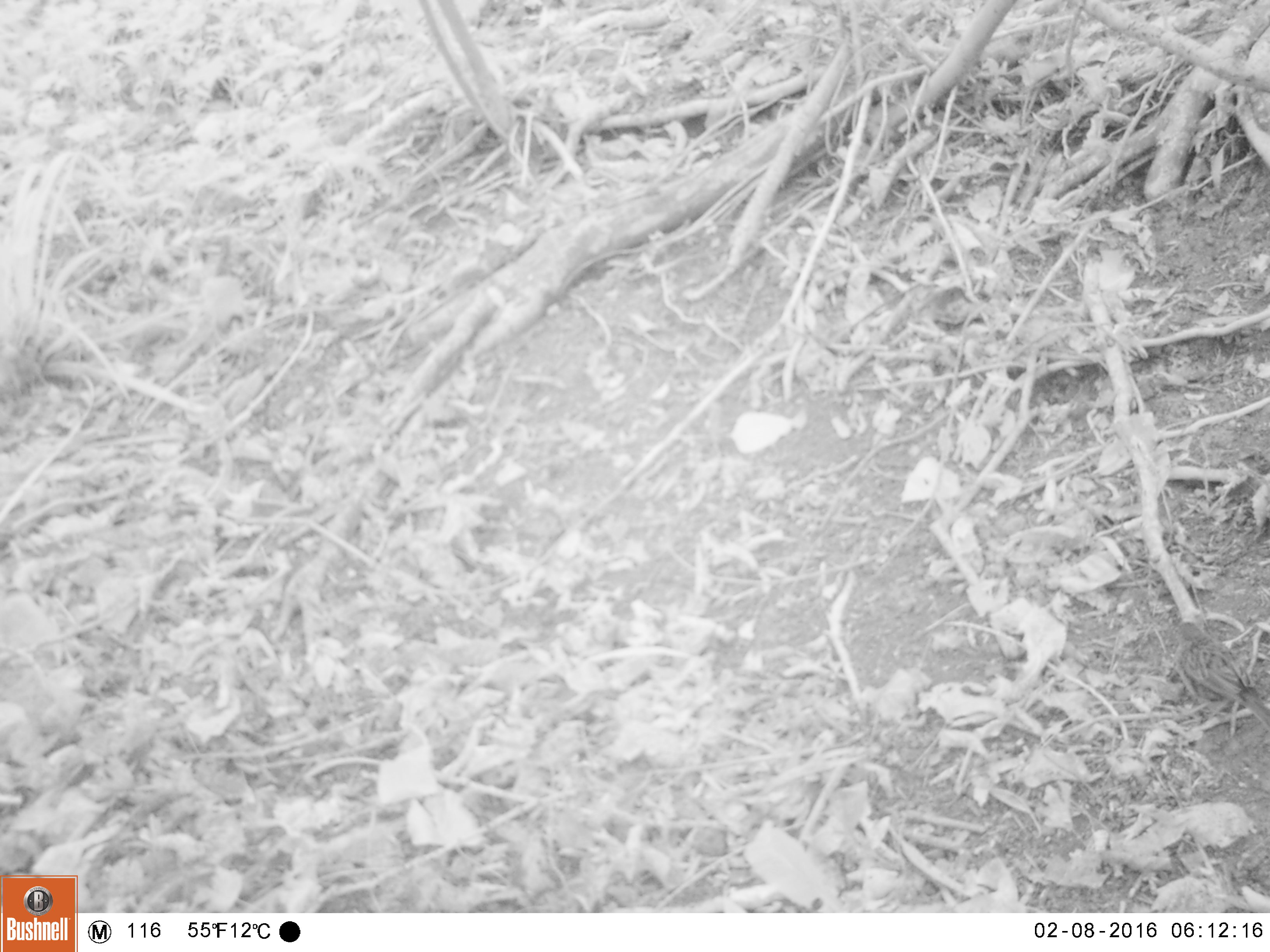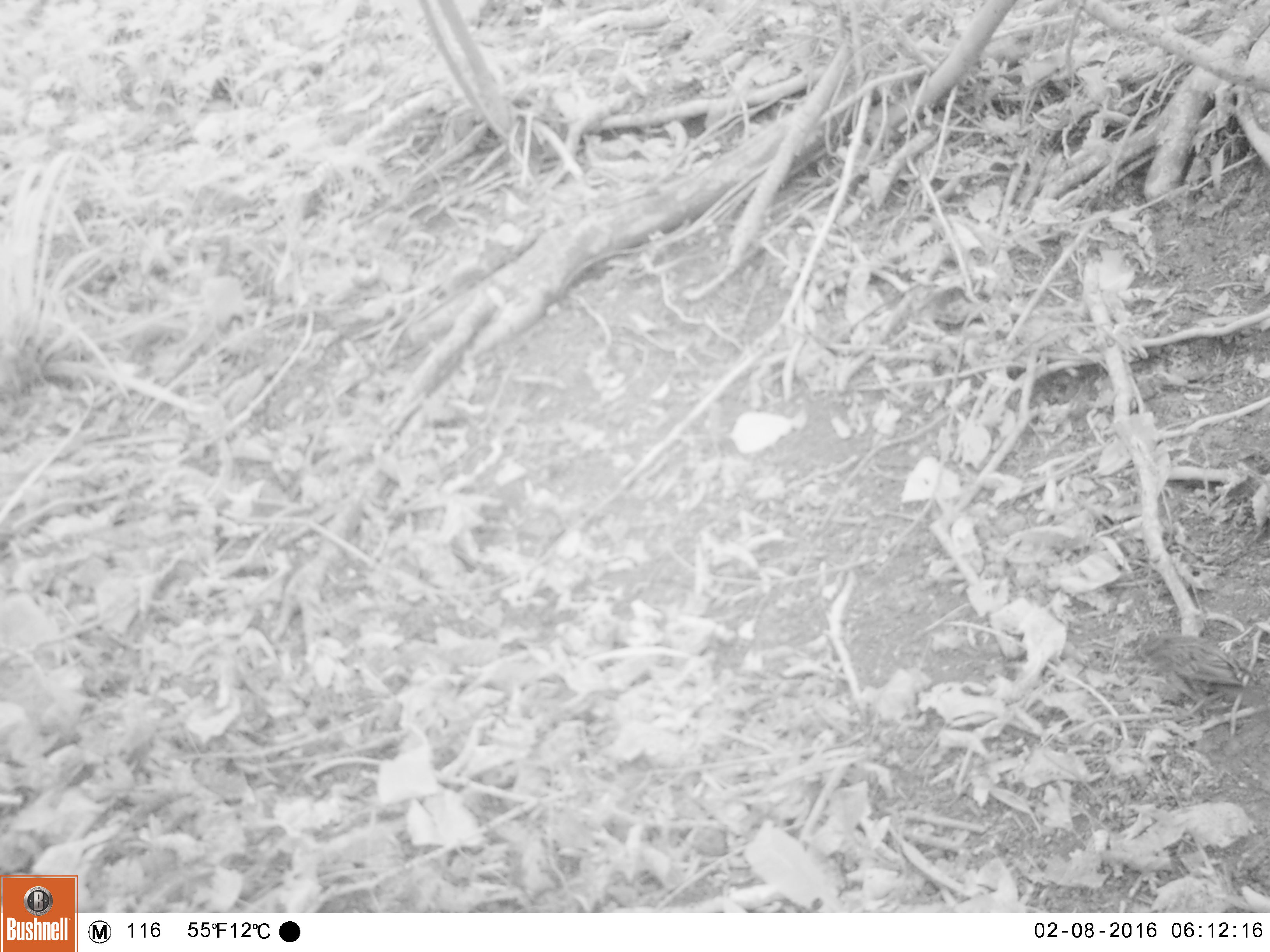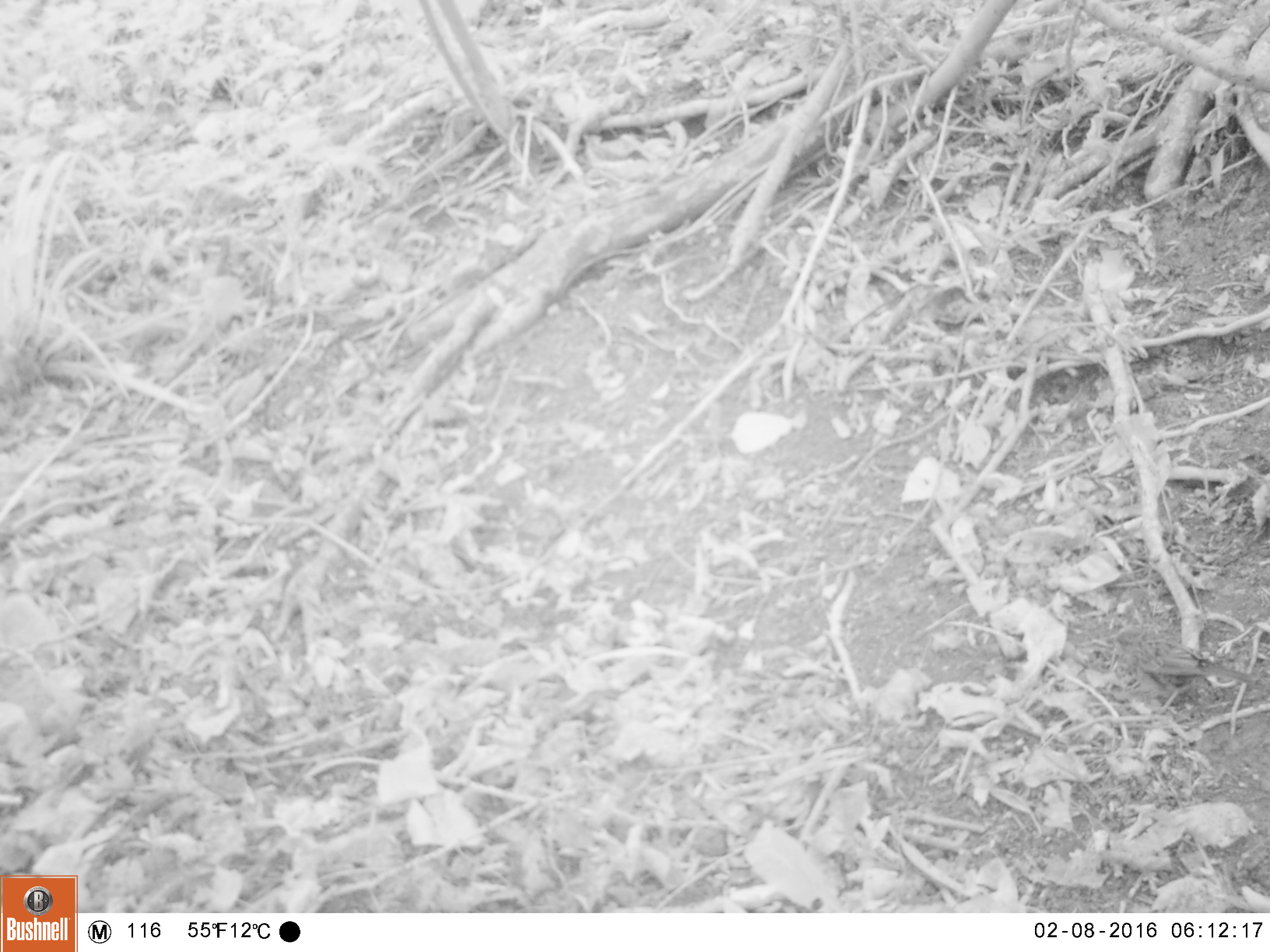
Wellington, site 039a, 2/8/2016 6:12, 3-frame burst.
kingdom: Animalia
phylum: Chordata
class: Aves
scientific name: Aves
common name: bird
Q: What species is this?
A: Bird (Aves).